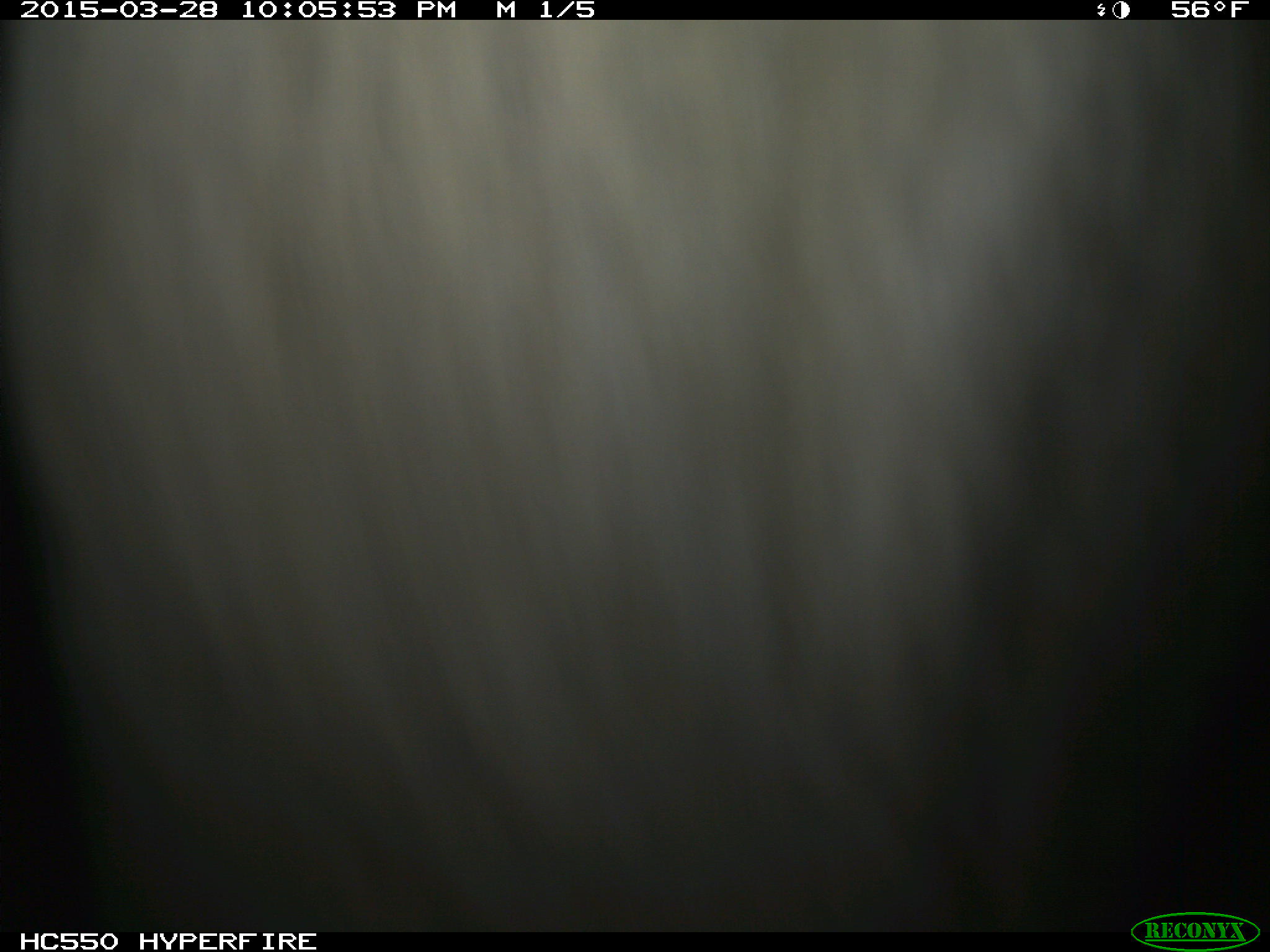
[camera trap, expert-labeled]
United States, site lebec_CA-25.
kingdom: Animalia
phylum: Chordata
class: Mammalia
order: Artiodactyla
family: Bovidae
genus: Bos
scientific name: Bos taurus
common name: domestic cow